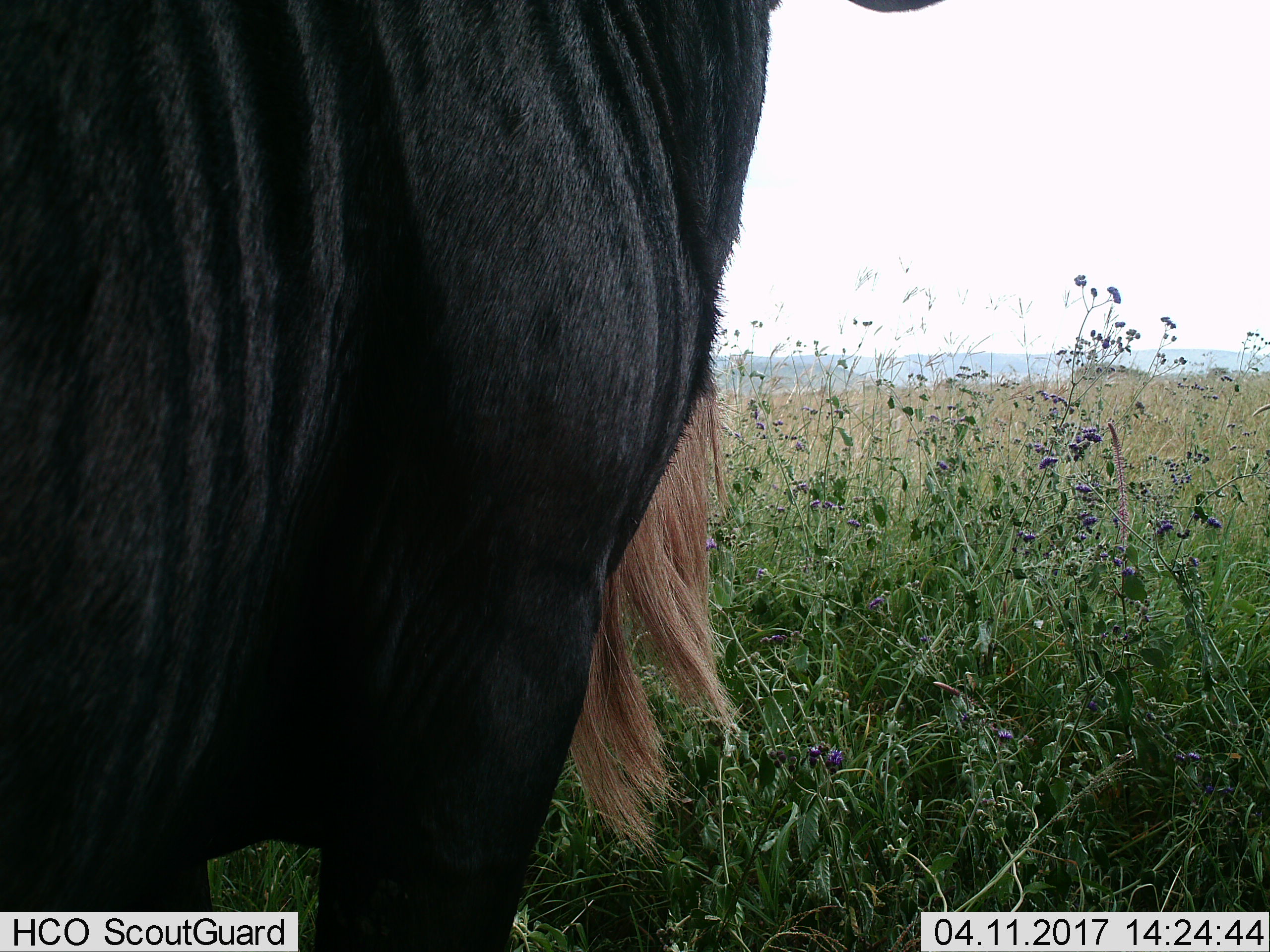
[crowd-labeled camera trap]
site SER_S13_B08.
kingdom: Animalia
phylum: Chordata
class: Mammalia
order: Artiodactyla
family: Bovidae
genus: Connochaetes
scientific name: Connochaetes taurinus taurinus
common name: blue wildebeest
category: wildebeestblue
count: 1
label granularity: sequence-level